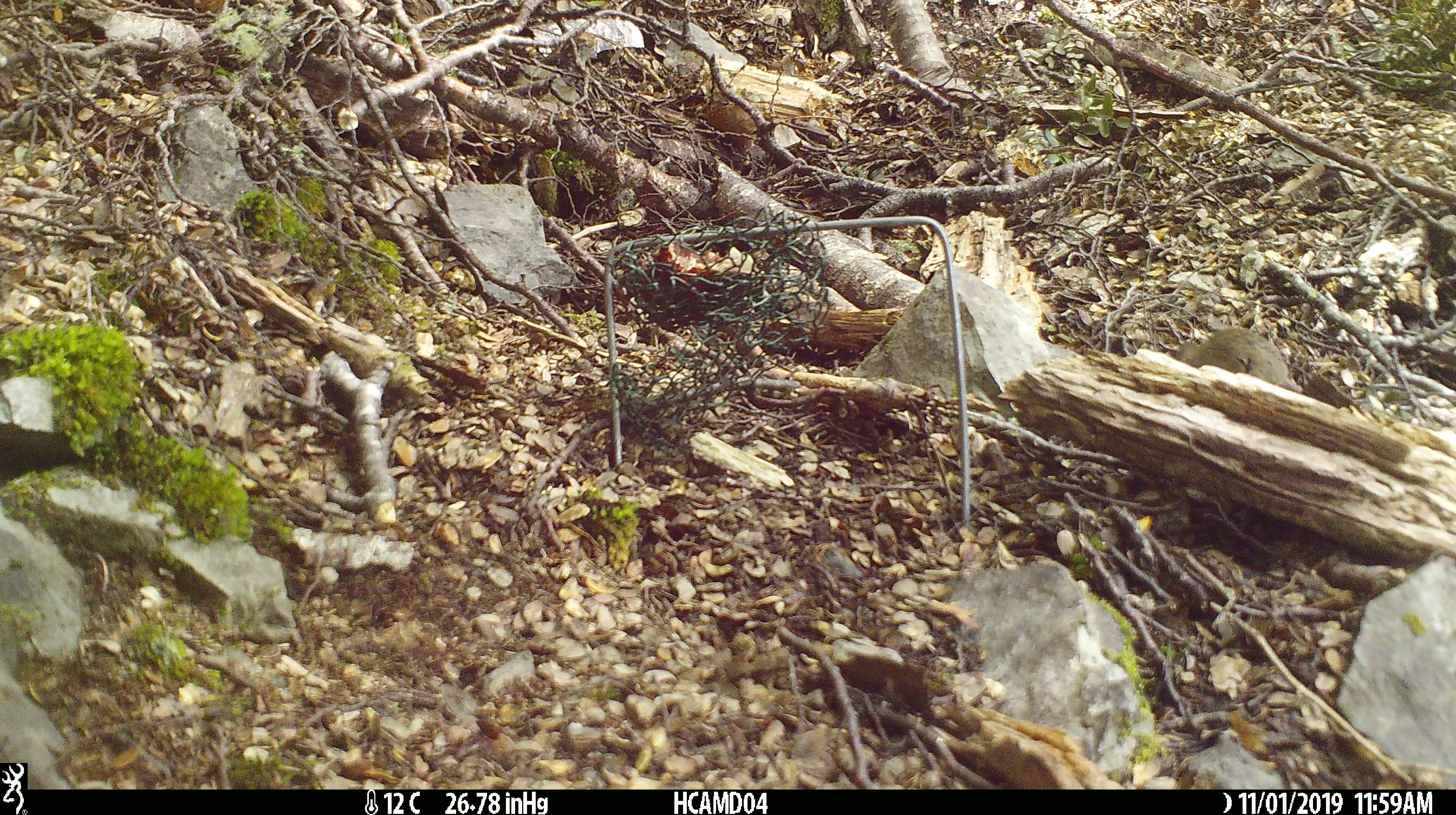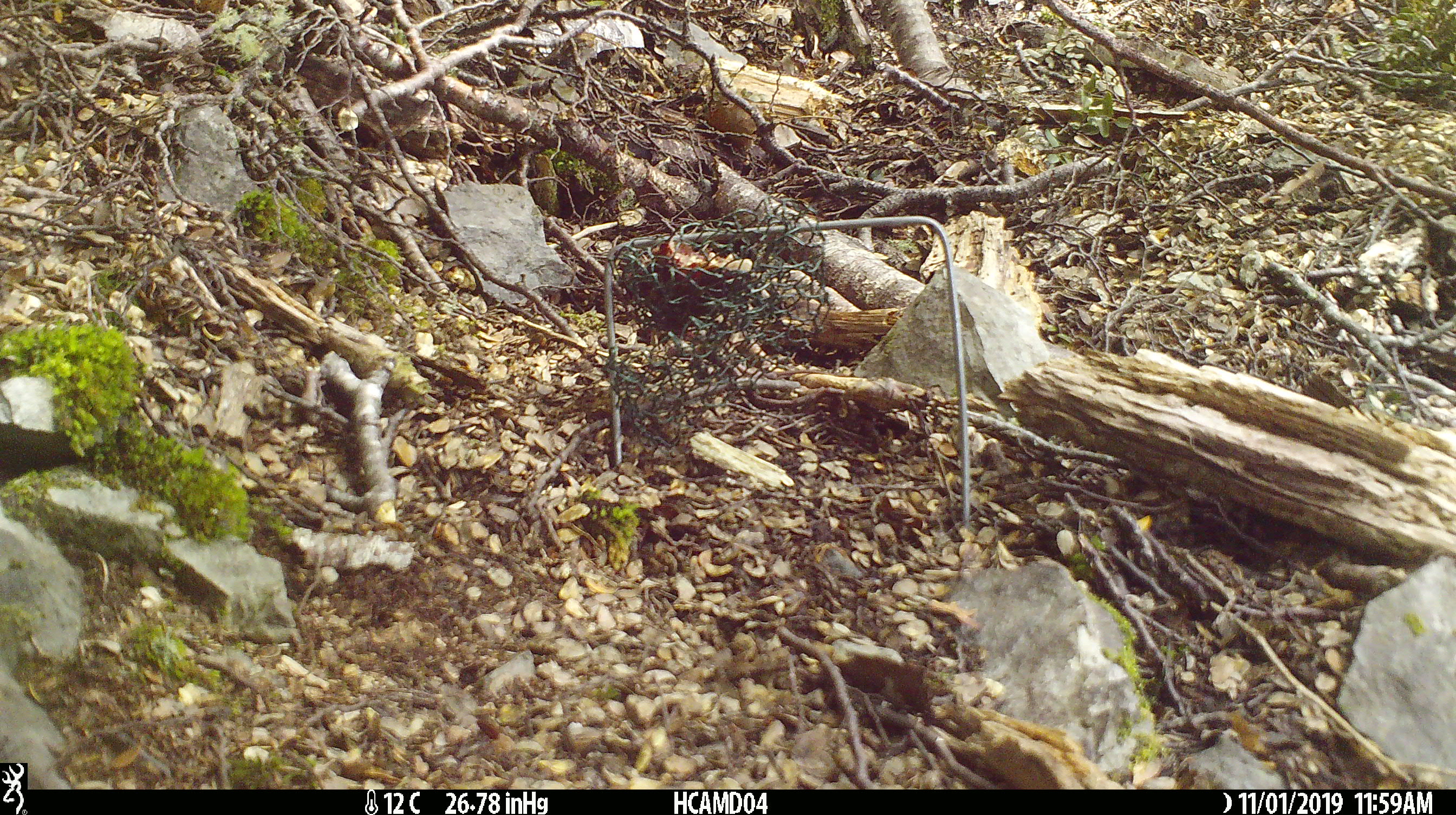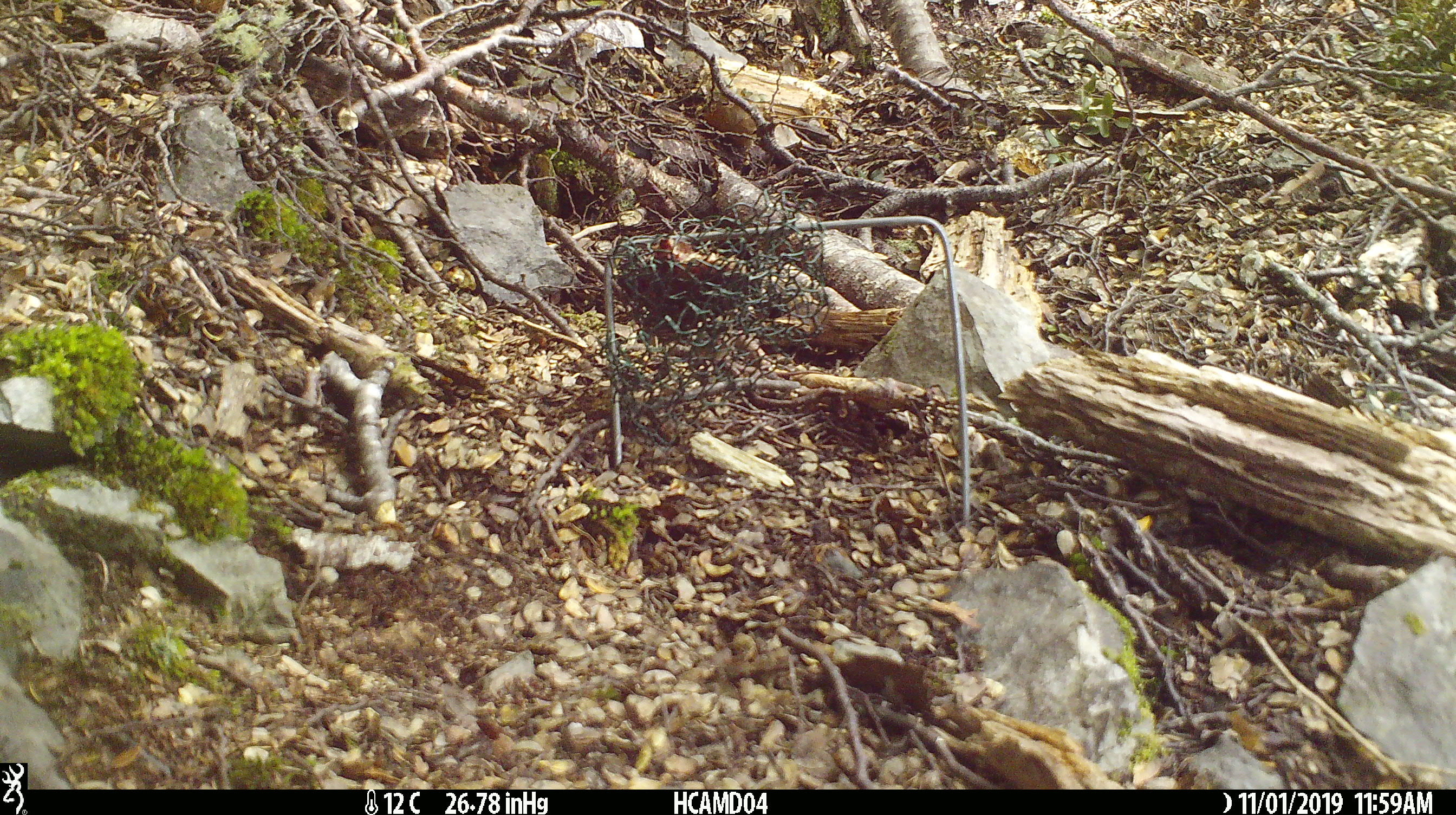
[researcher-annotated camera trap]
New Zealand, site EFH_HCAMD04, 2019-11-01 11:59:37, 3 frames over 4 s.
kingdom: Animalia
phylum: Chordata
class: Mammalia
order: Rodentia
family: Muridae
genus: Mus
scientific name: Mus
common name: mouse